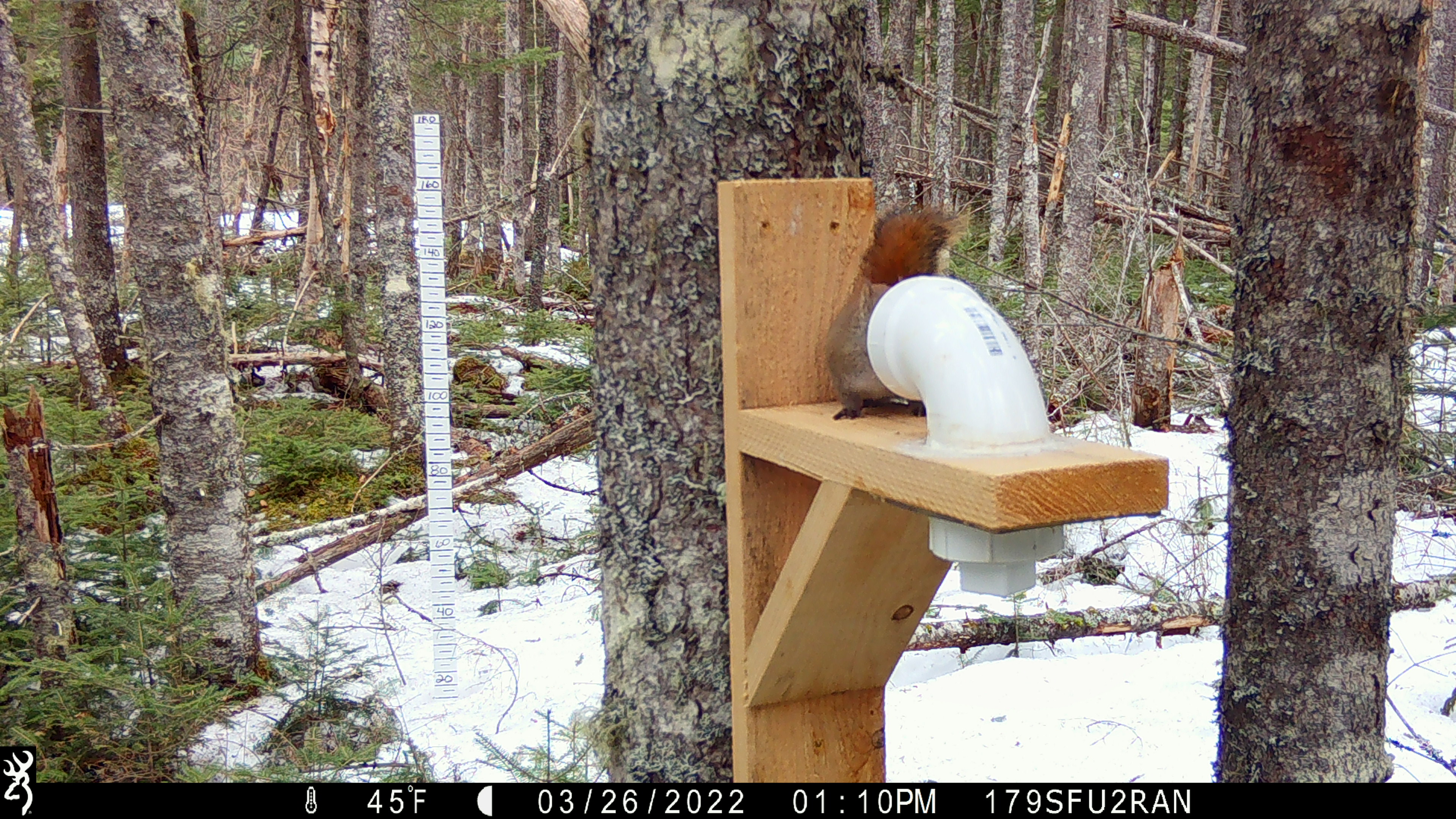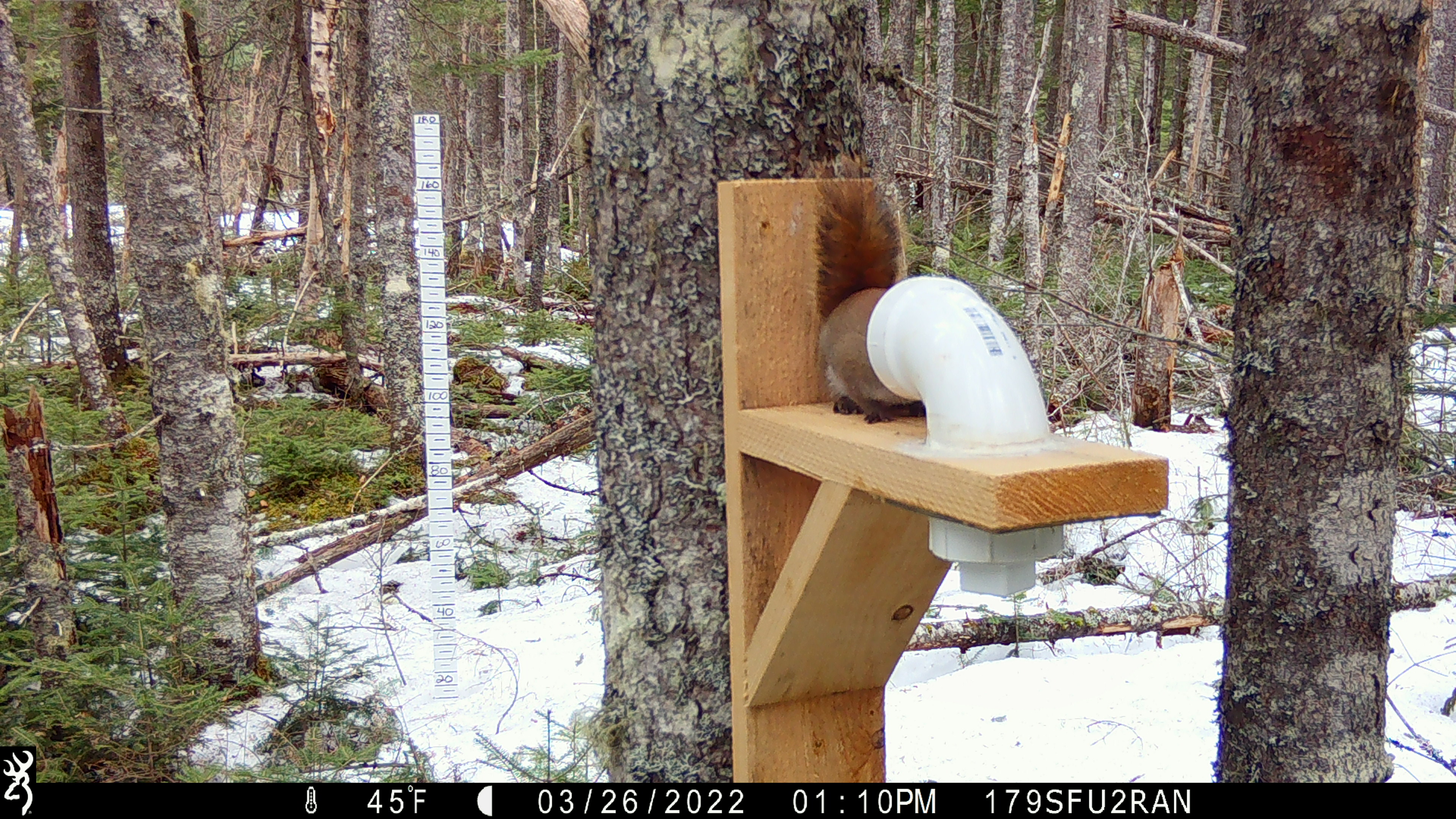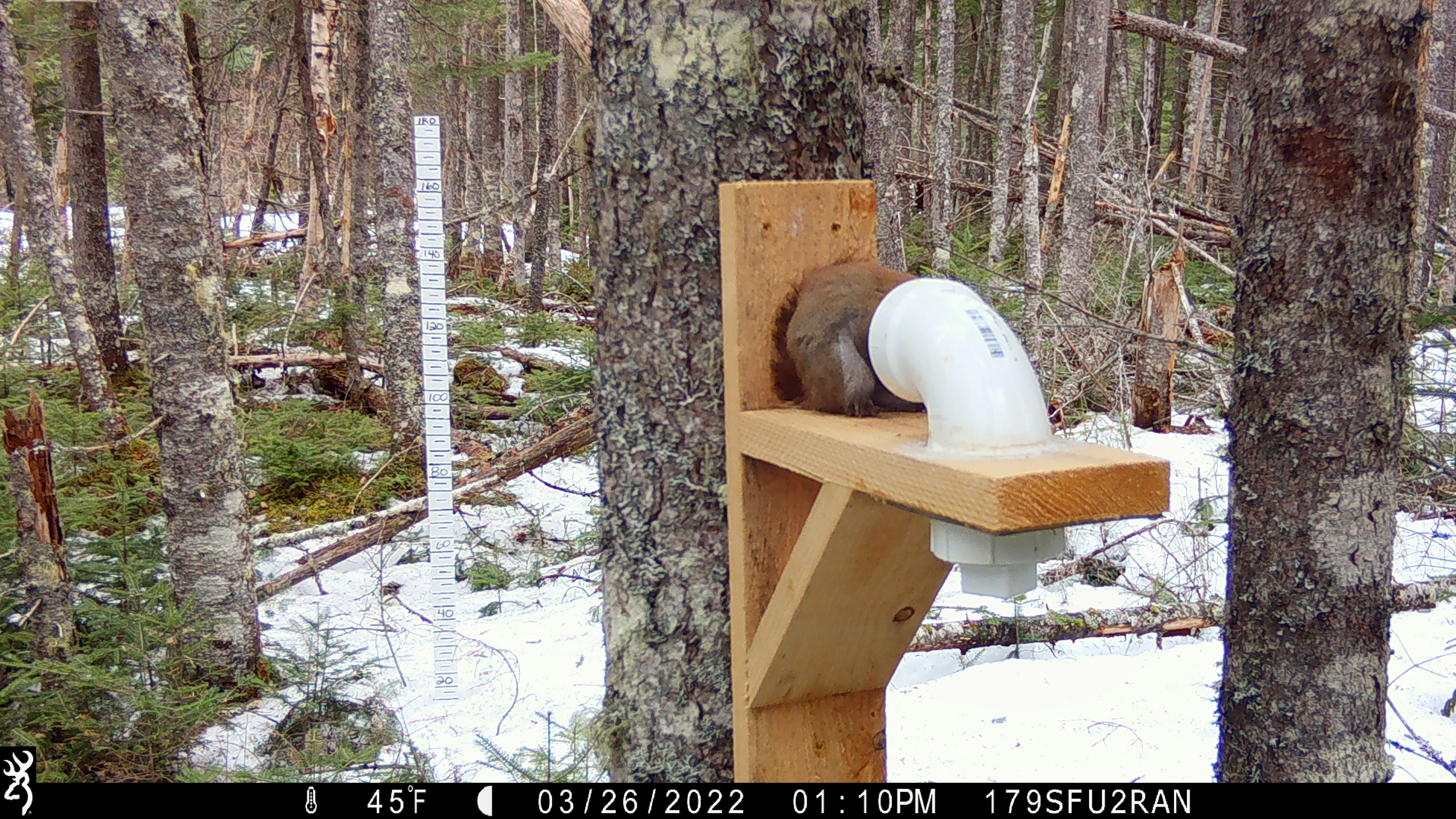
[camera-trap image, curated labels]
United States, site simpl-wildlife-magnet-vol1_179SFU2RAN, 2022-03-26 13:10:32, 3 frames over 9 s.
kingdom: Animalia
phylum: Chordata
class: Mammalia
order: Rodentia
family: Sciuridae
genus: Tamiasciurus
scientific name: Tamiasciurus hudsonicus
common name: red squirrel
Red squirrel (Tamiasciurus hudsonicus).